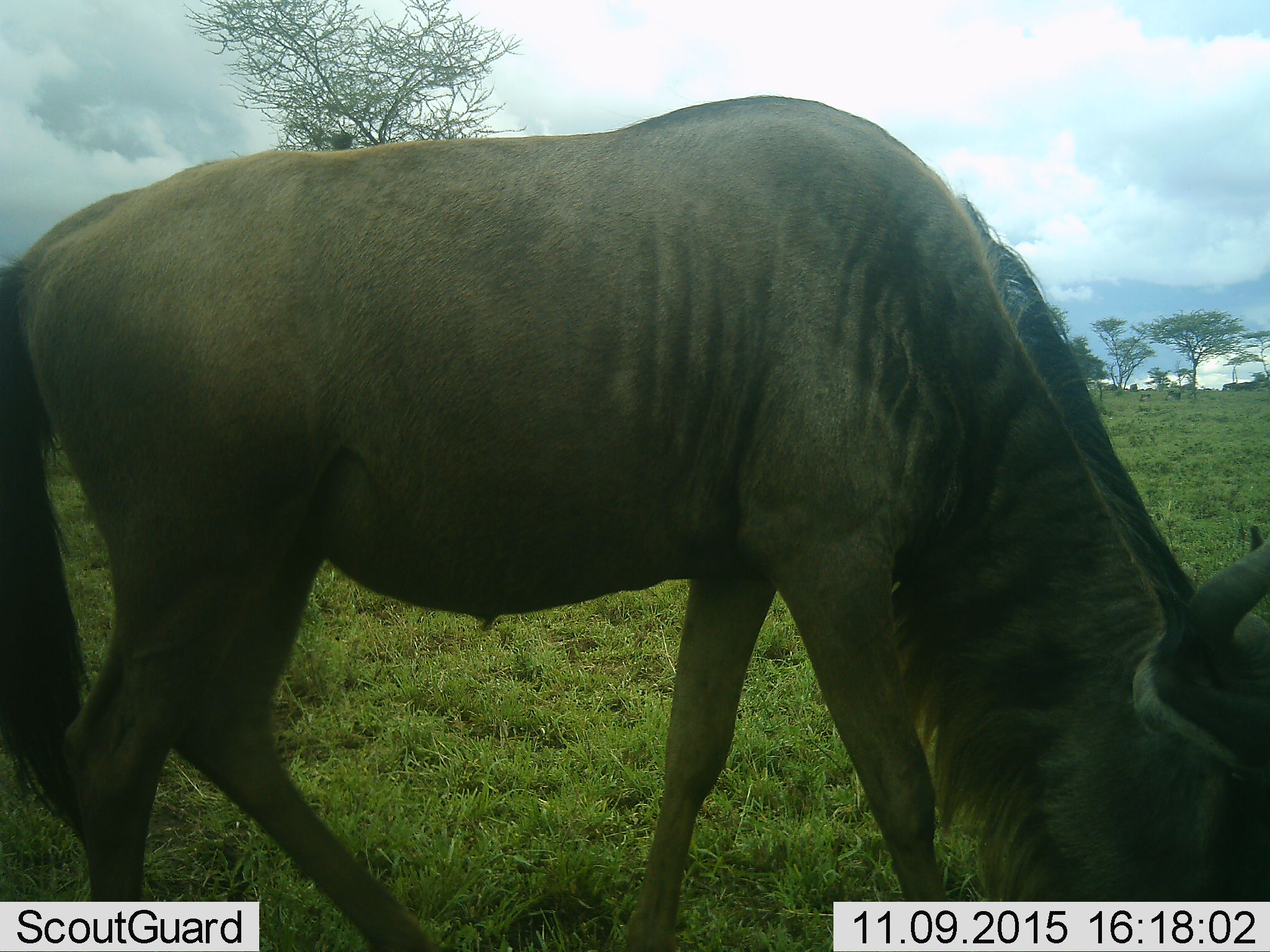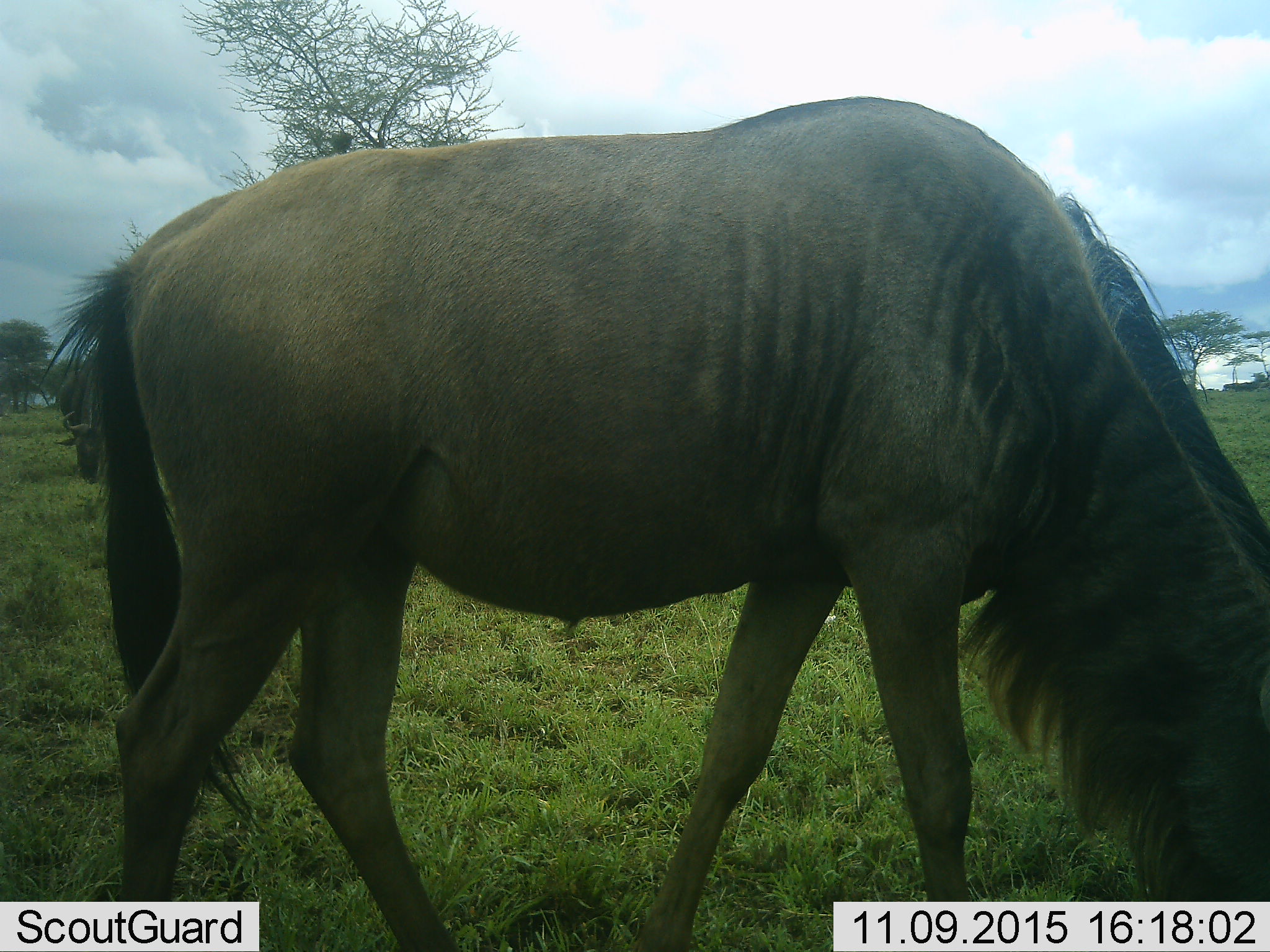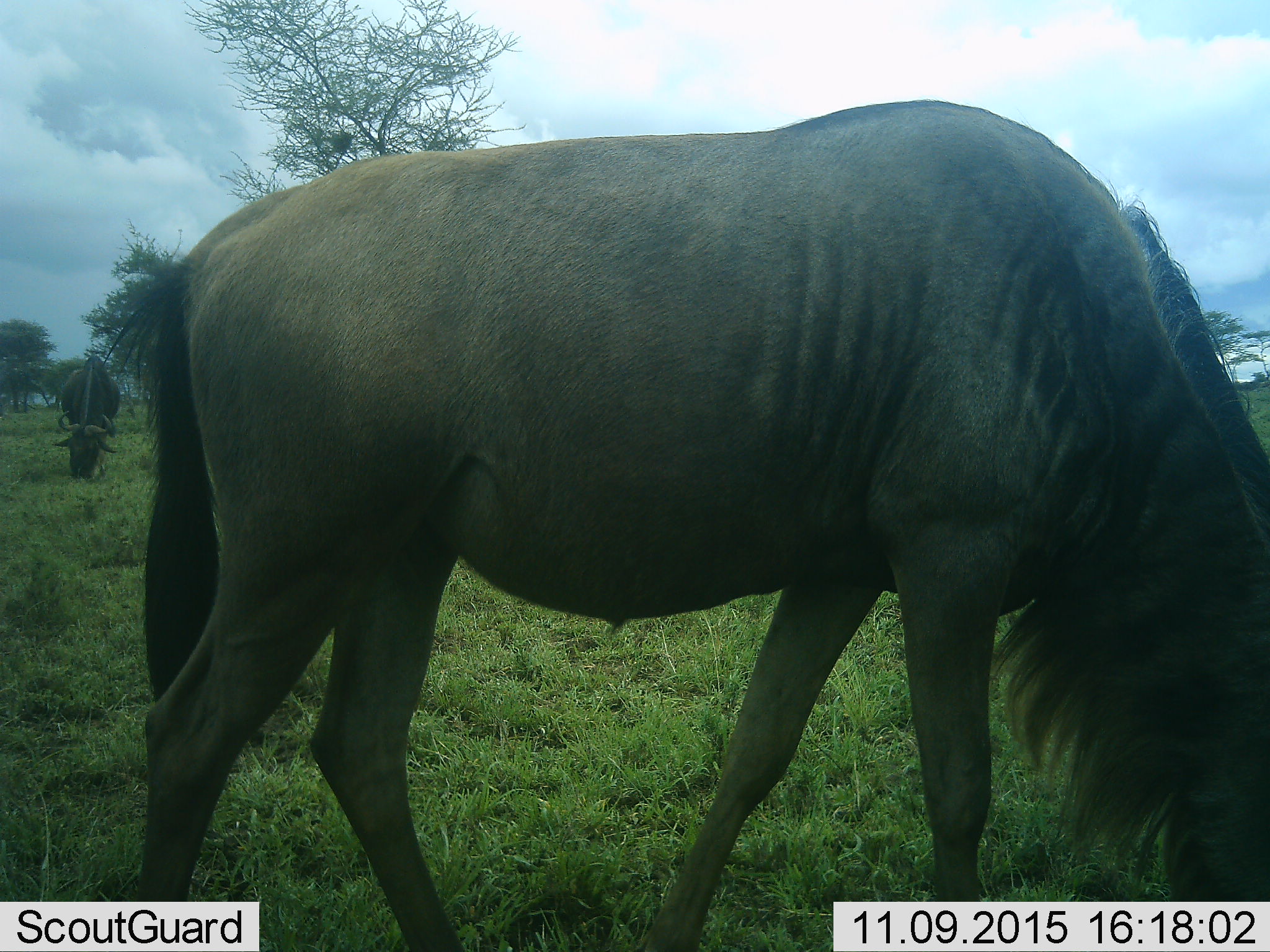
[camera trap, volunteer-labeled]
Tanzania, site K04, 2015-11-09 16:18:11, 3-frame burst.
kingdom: Animalia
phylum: Chordata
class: Mammalia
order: Artiodactyla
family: Bovidae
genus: Connochaetes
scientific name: Connochaetes taurinus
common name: blue wildebeest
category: wildebeest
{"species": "wildebeest (blue wildebeest) (Connochaetes taurinus)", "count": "2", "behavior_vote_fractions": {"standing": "12%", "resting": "0%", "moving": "25%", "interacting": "0%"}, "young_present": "0%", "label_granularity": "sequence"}